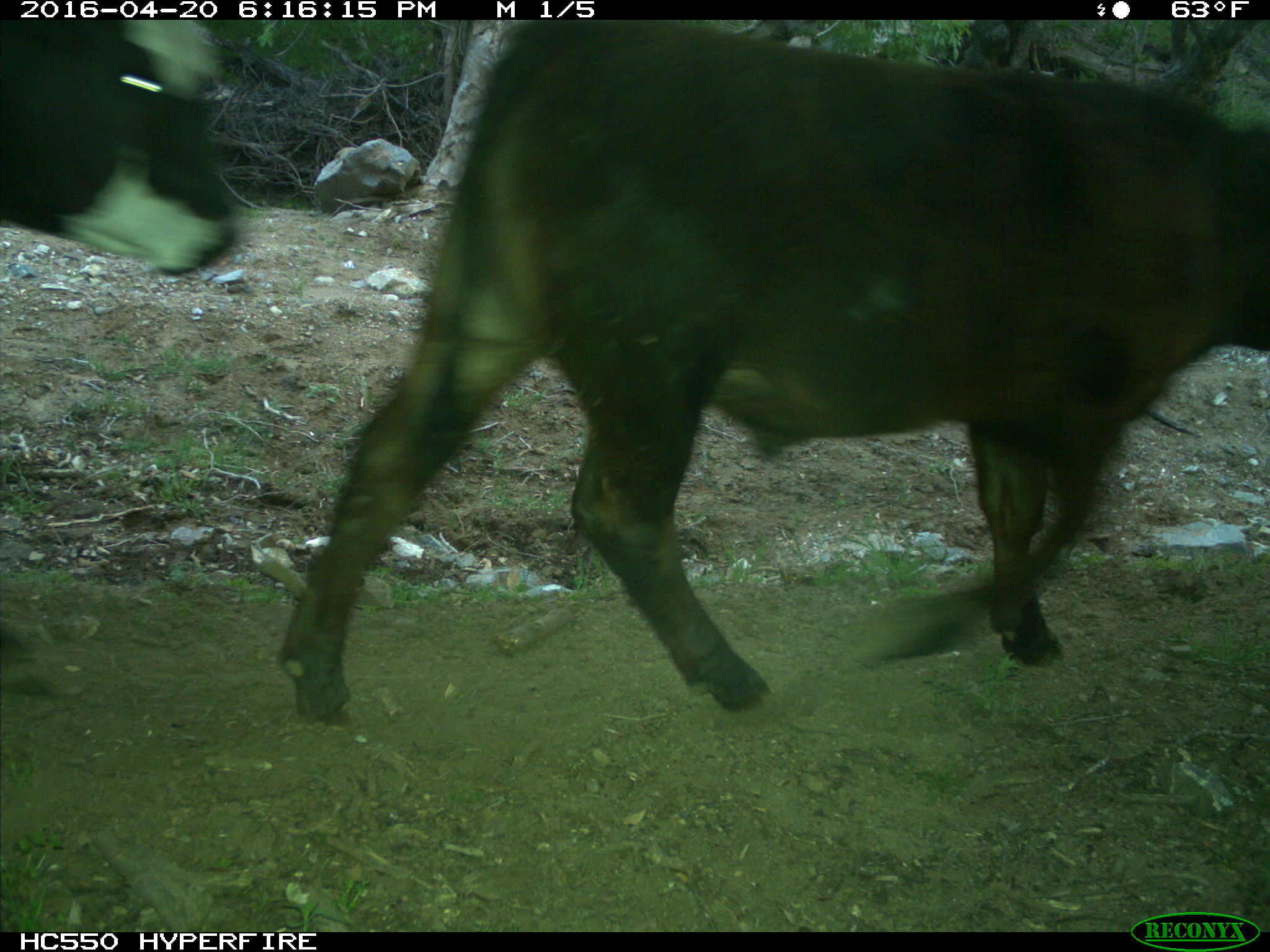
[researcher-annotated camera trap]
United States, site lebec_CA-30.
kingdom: Animalia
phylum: Chordata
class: Mammalia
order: Artiodactyla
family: Bovidae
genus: Bos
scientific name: Bos taurus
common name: domestic cow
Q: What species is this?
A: Bos taurus (domestic cow).